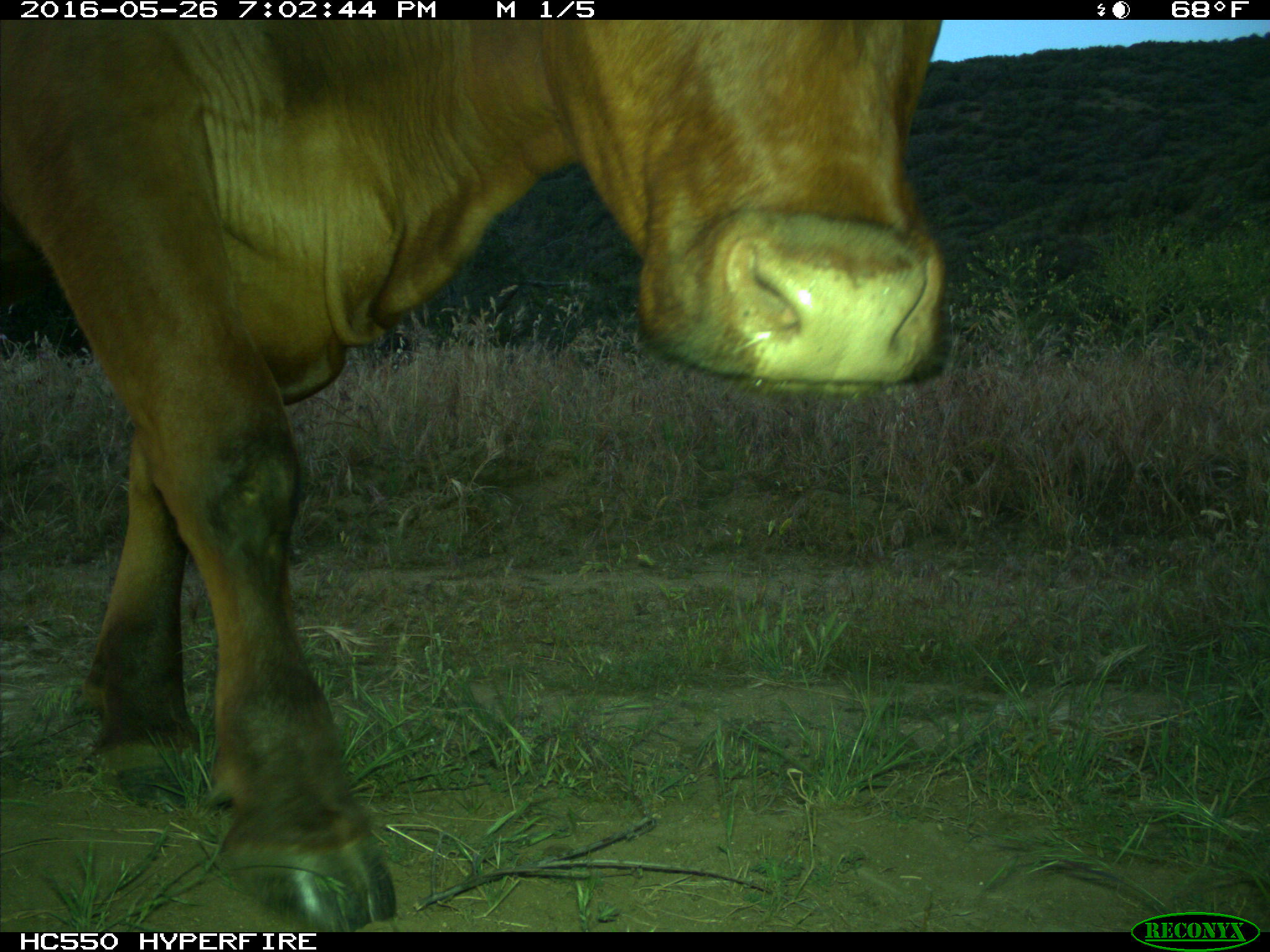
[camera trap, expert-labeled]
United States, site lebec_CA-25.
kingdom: Animalia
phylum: Chordata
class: Mammalia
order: Artiodactyla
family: Bovidae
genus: Bos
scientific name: Bos taurus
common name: domestic cow